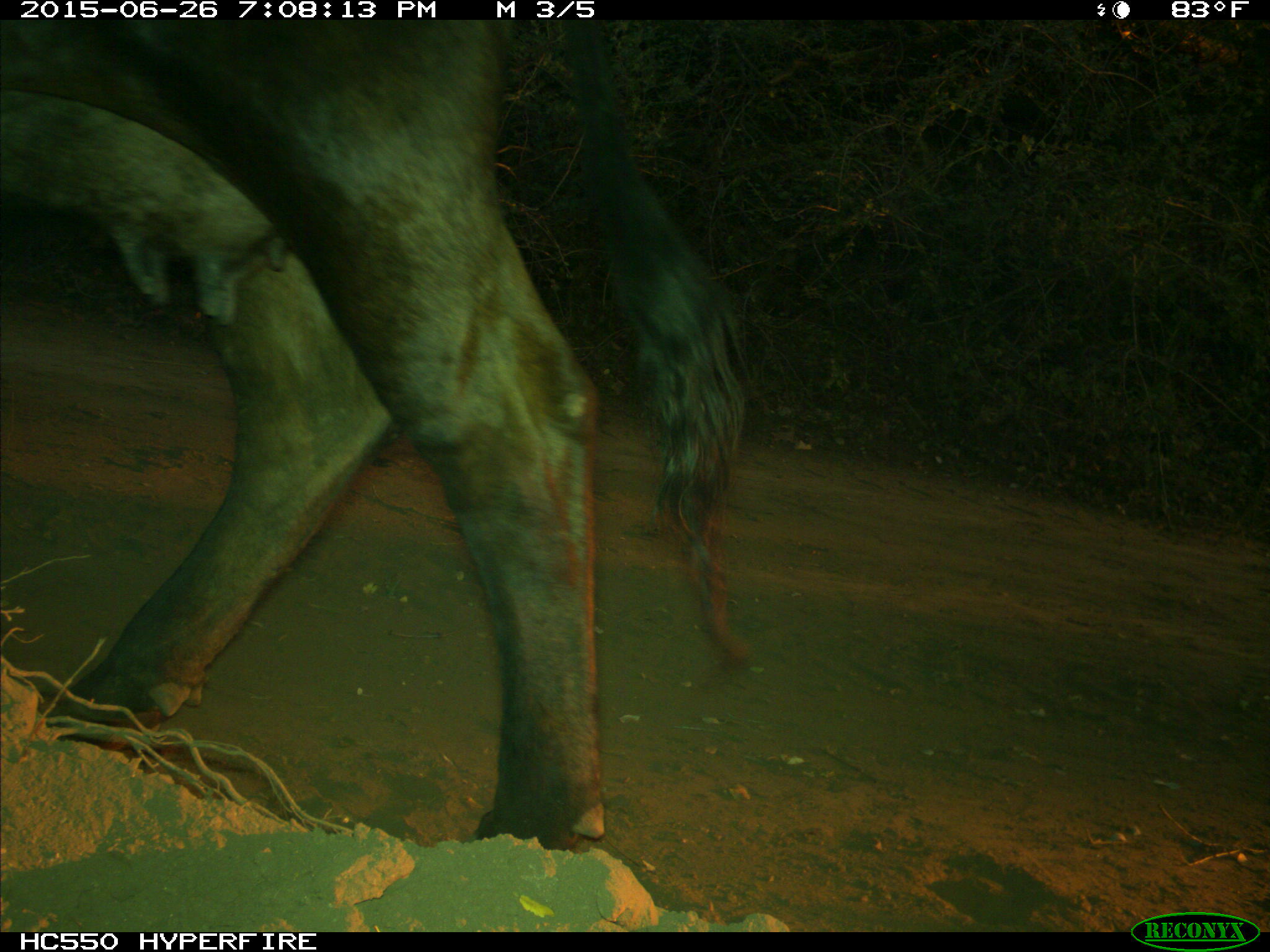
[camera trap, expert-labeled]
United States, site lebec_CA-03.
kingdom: Animalia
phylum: Chordata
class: Mammalia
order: Artiodactyla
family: Bovidae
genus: Bos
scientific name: Bos taurus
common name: domestic cow